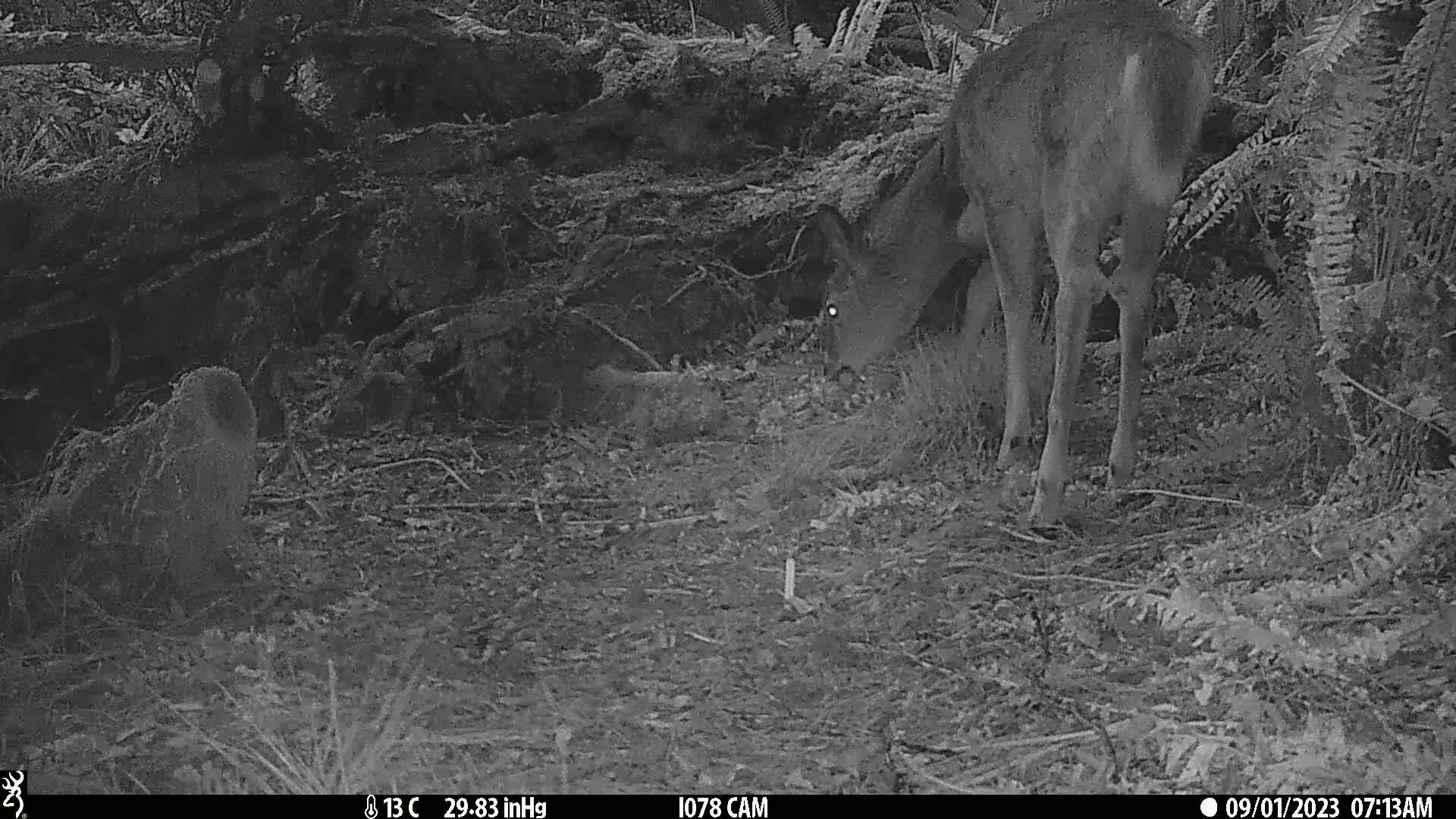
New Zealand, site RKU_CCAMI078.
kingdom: Animalia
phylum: Chordata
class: Mammalia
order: Artiodactyla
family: Cervidae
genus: Odocoileus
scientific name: Odocoileus virginianus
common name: white-tailed deer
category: white tailed deer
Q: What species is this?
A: White tailed deer (white-tailed deer) (Odocoileus virginianus).